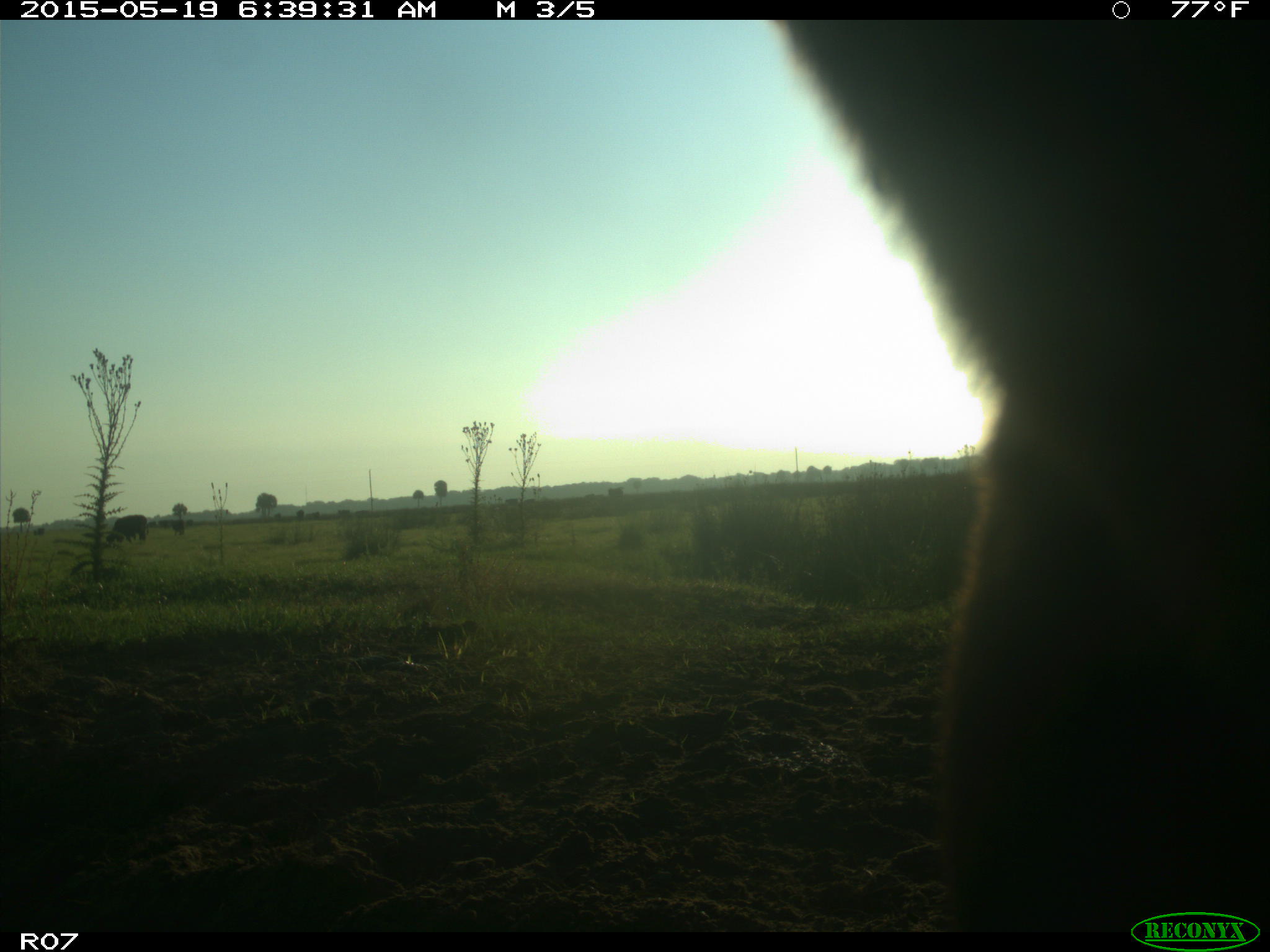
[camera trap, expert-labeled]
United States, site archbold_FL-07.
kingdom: Animalia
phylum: Chordata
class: Mammalia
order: Artiodactyla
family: Bovidae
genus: Bos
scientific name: Bos taurus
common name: domestic cow